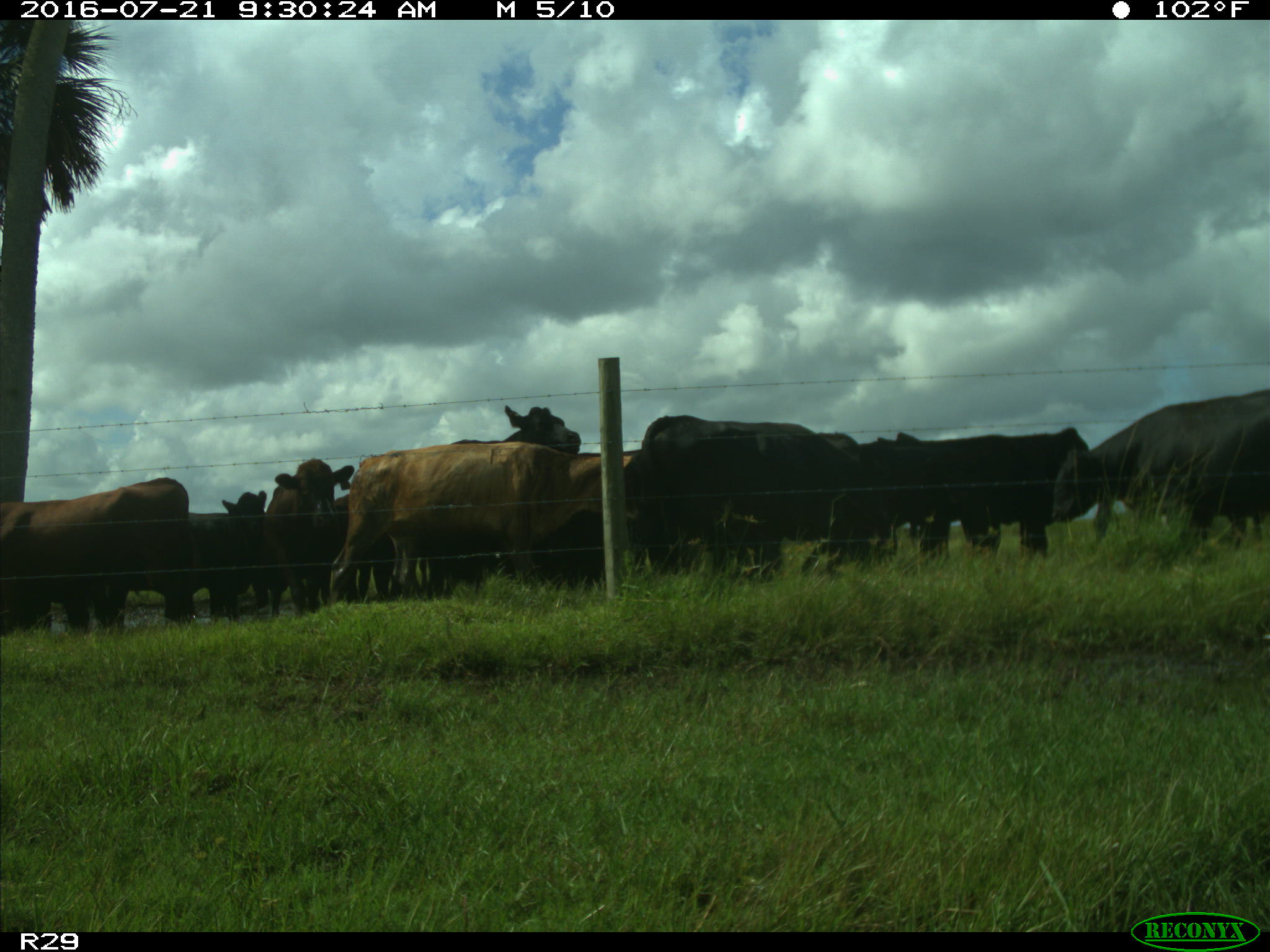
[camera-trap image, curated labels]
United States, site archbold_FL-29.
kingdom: Animalia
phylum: Chordata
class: Mammalia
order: Artiodactyla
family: Bovidae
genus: Bos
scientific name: Bos taurus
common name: domestic cow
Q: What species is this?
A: Bos taurus (domestic cow).